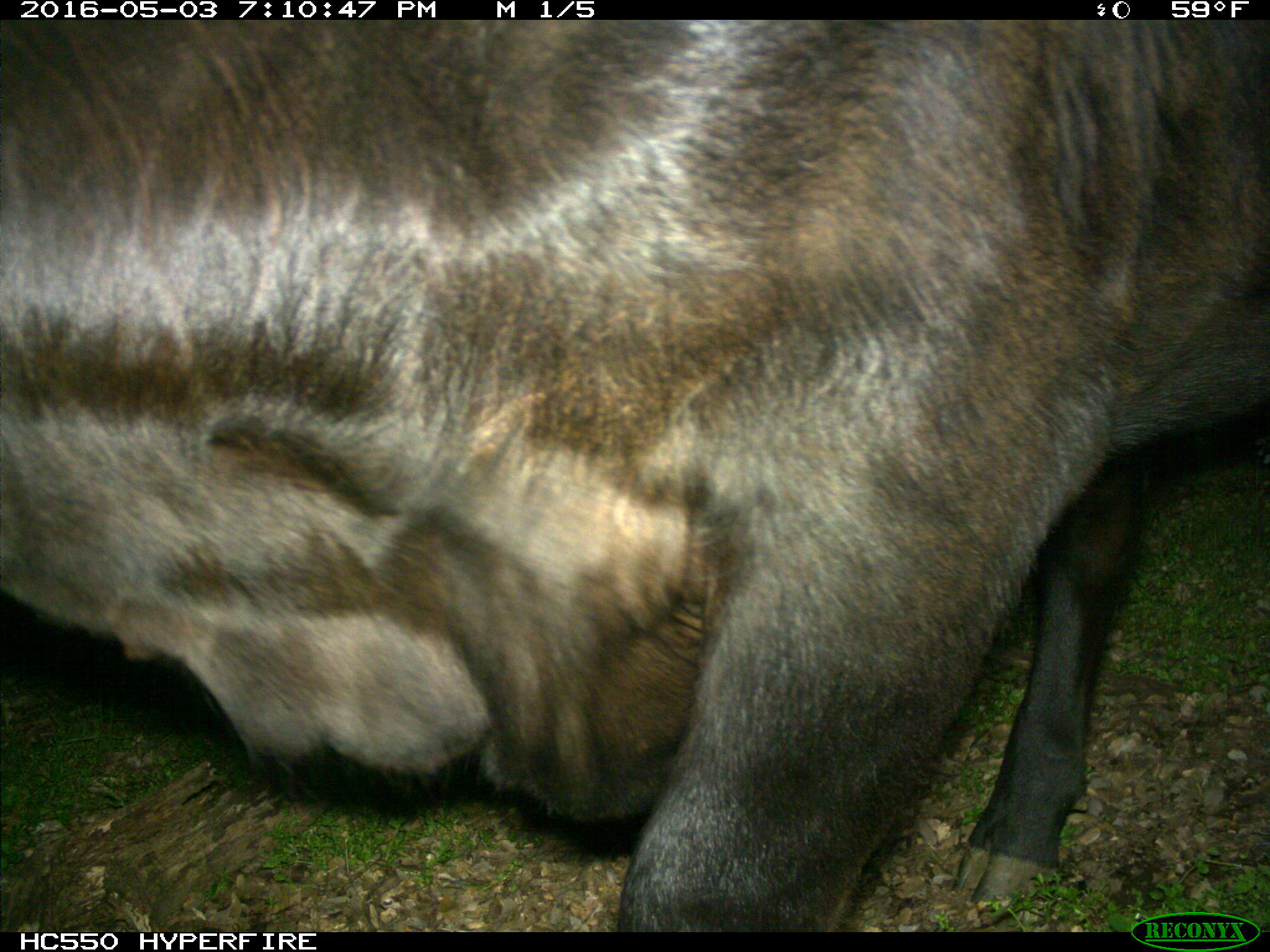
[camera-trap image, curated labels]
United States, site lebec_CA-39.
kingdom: Animalia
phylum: Chordata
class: Mammalia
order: Artiodactyla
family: Bovidae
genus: Bos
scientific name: Bos taurus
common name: domestic cow